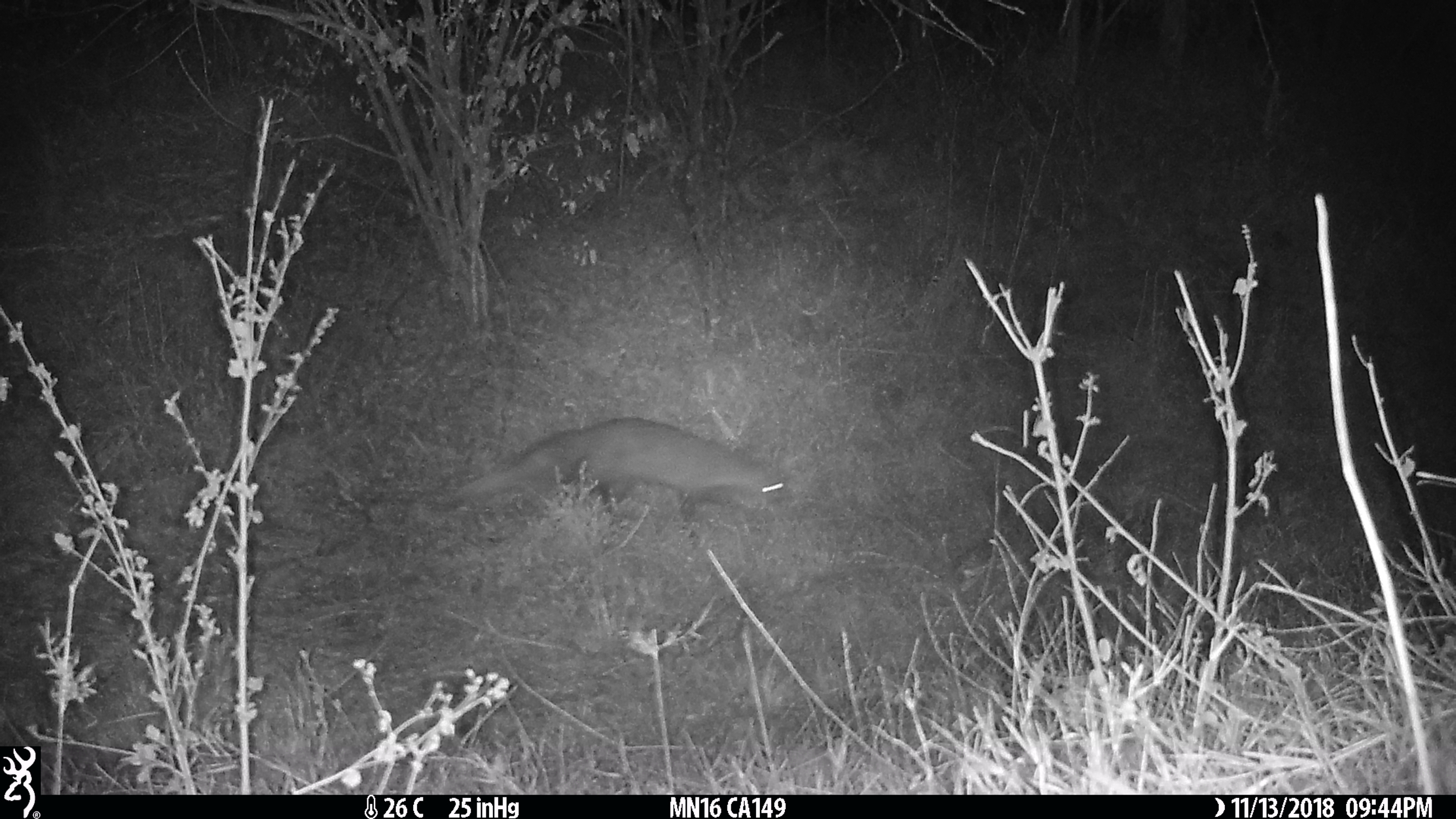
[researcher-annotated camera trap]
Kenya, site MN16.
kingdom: Animalia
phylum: Chordata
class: Mammalia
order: Carnivora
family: Herpestidae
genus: Ichneumia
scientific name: Ichneumia albicauda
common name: white-tailed mongoose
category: mongoose white tailed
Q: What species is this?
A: Mongoose white tailed (white-tailed mongoose) (Ichneumia albicauda).